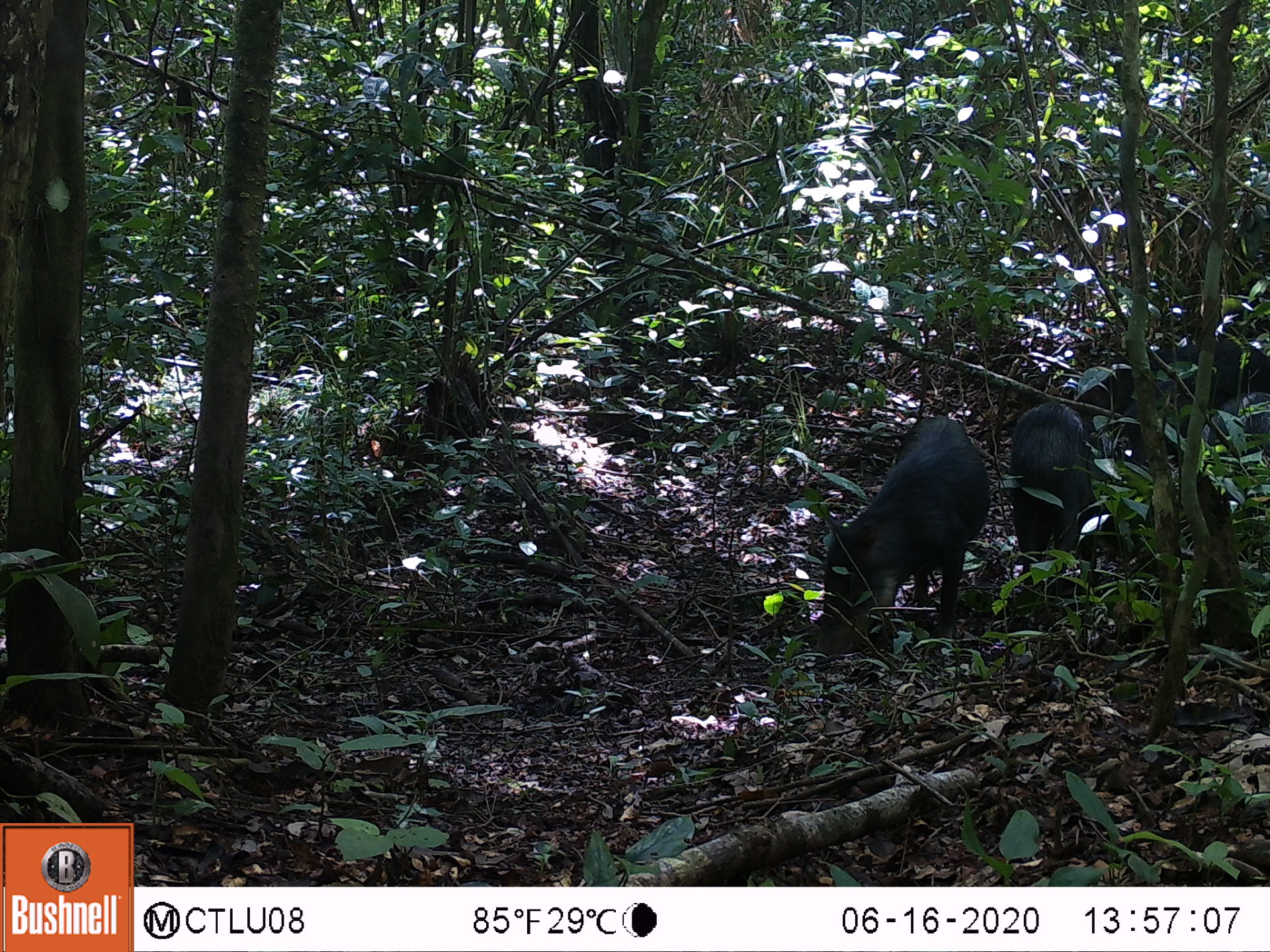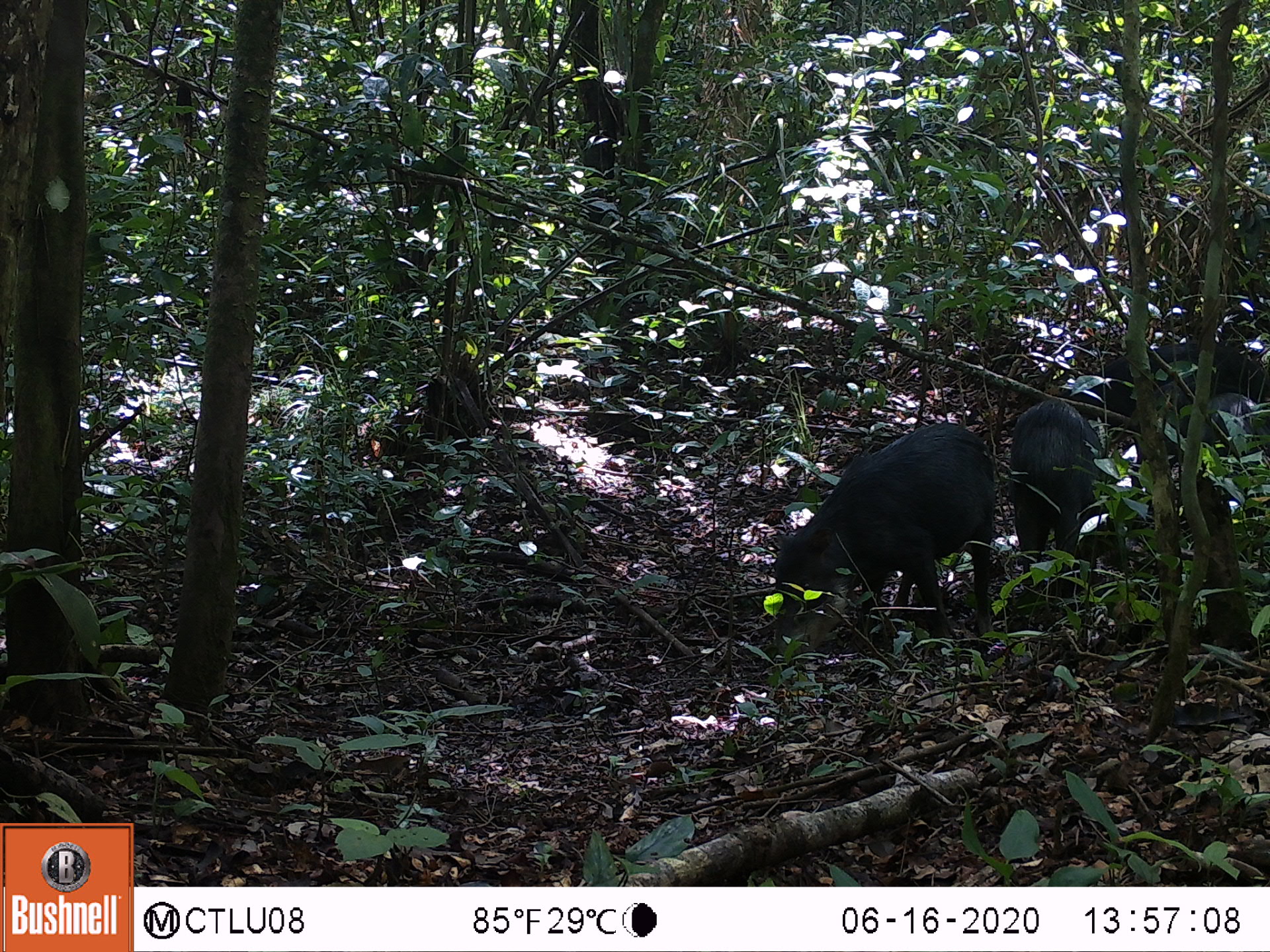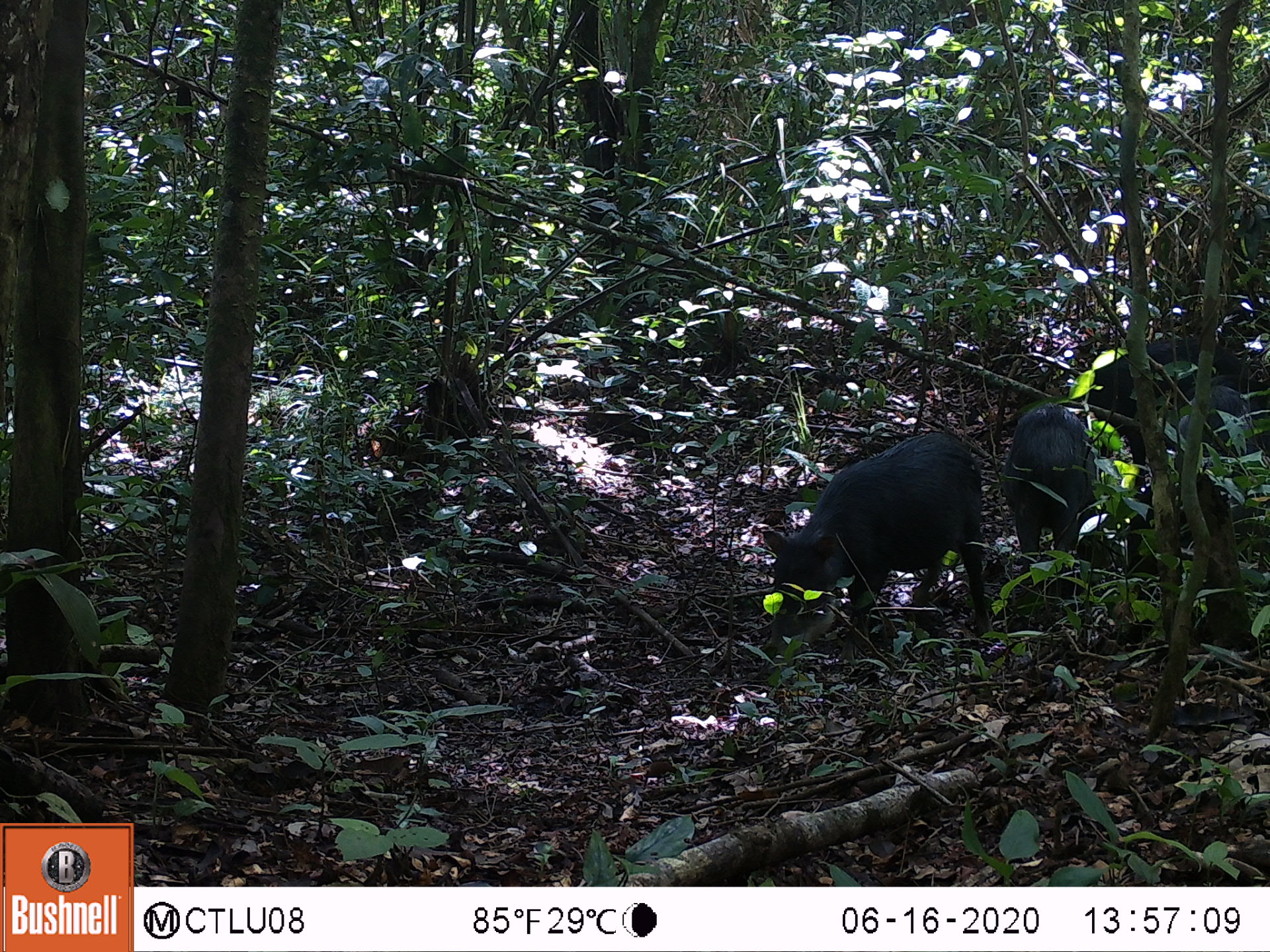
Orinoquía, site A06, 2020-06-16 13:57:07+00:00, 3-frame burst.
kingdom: Animalia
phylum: Chordata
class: Mammalia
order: Artiodactyla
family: Tayassuidae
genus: Tayassu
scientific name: Tayassu pecari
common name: white-lipped peccary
White-lipped peccary (Tayassu pecari).